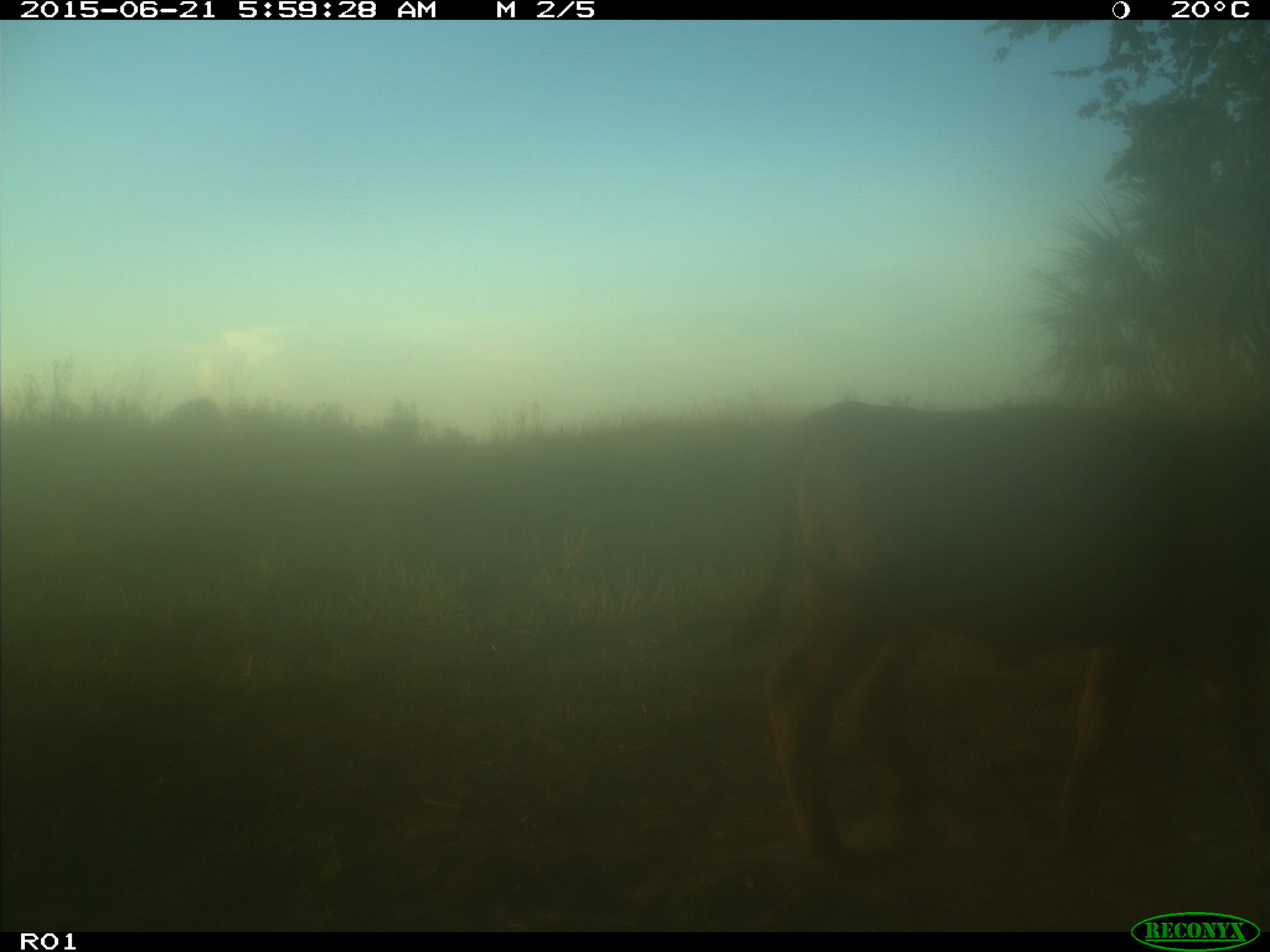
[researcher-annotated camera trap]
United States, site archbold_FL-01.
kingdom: Animalia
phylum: Chordata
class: Mammalia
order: Artiodactyla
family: Bovidae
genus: Bos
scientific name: Bos taurus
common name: domestic cow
Bos taurus (domestic cow).